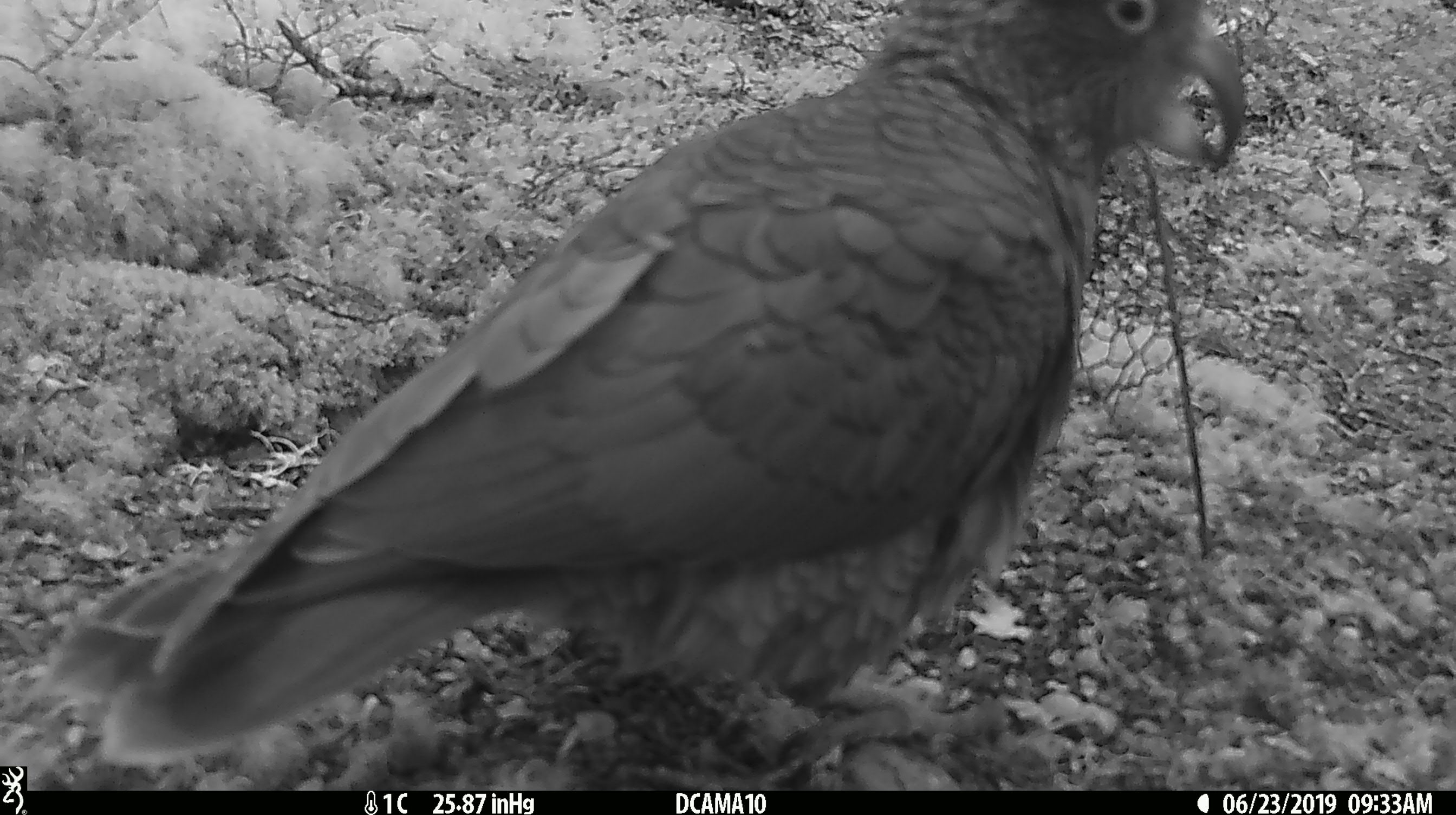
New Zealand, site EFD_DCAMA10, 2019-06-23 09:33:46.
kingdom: Animalia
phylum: Chordata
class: Aves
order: Psittaciformes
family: Strigopidae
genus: Nestor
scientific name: Nestor notabilis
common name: kea